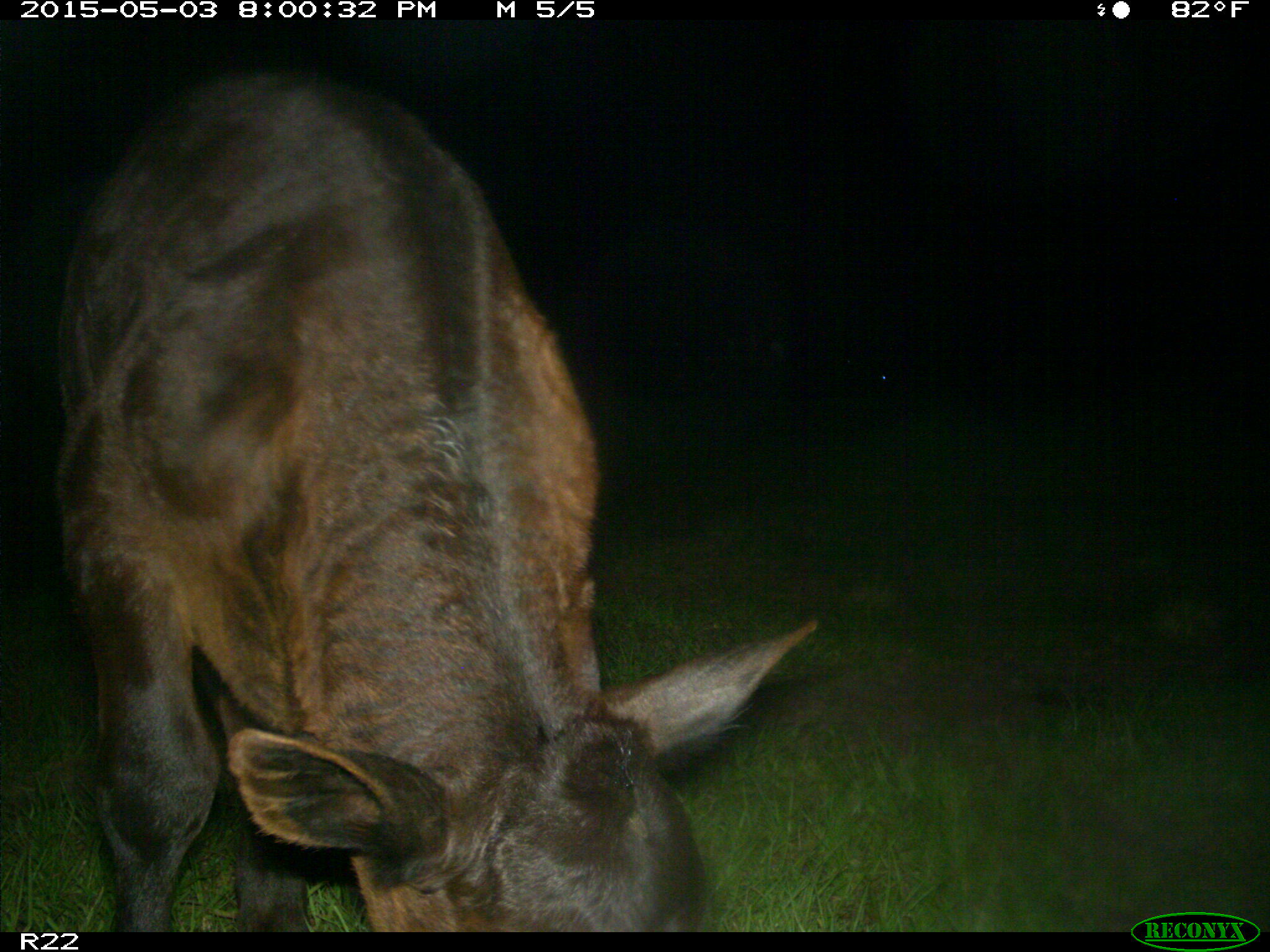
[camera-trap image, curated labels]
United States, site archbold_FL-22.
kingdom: Animalia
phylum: Chordata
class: Mammalia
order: Artiodactyla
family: Bovidae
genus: Bos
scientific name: Bos taurus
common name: domestic cow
Bos taurus (domestic cow).